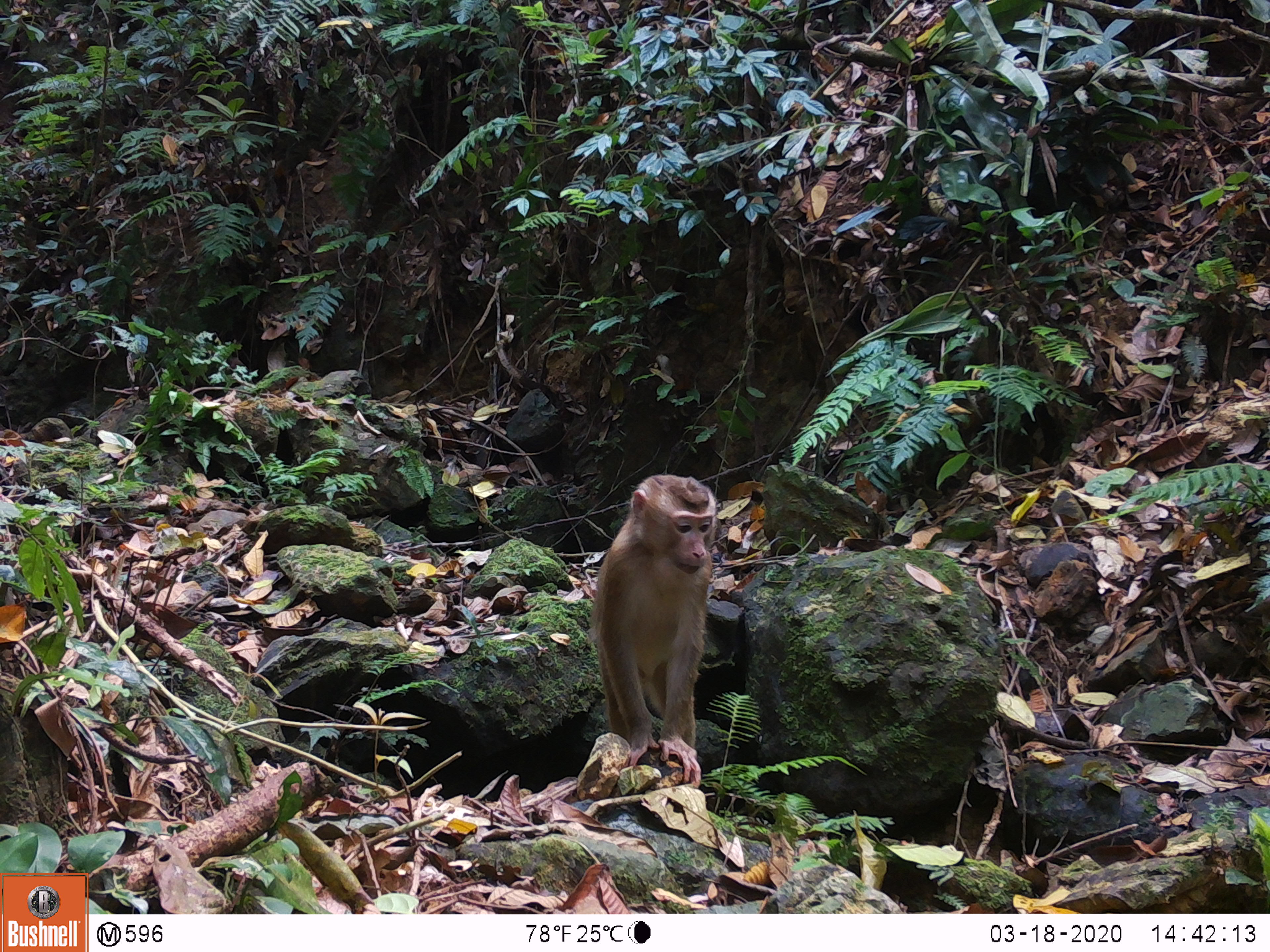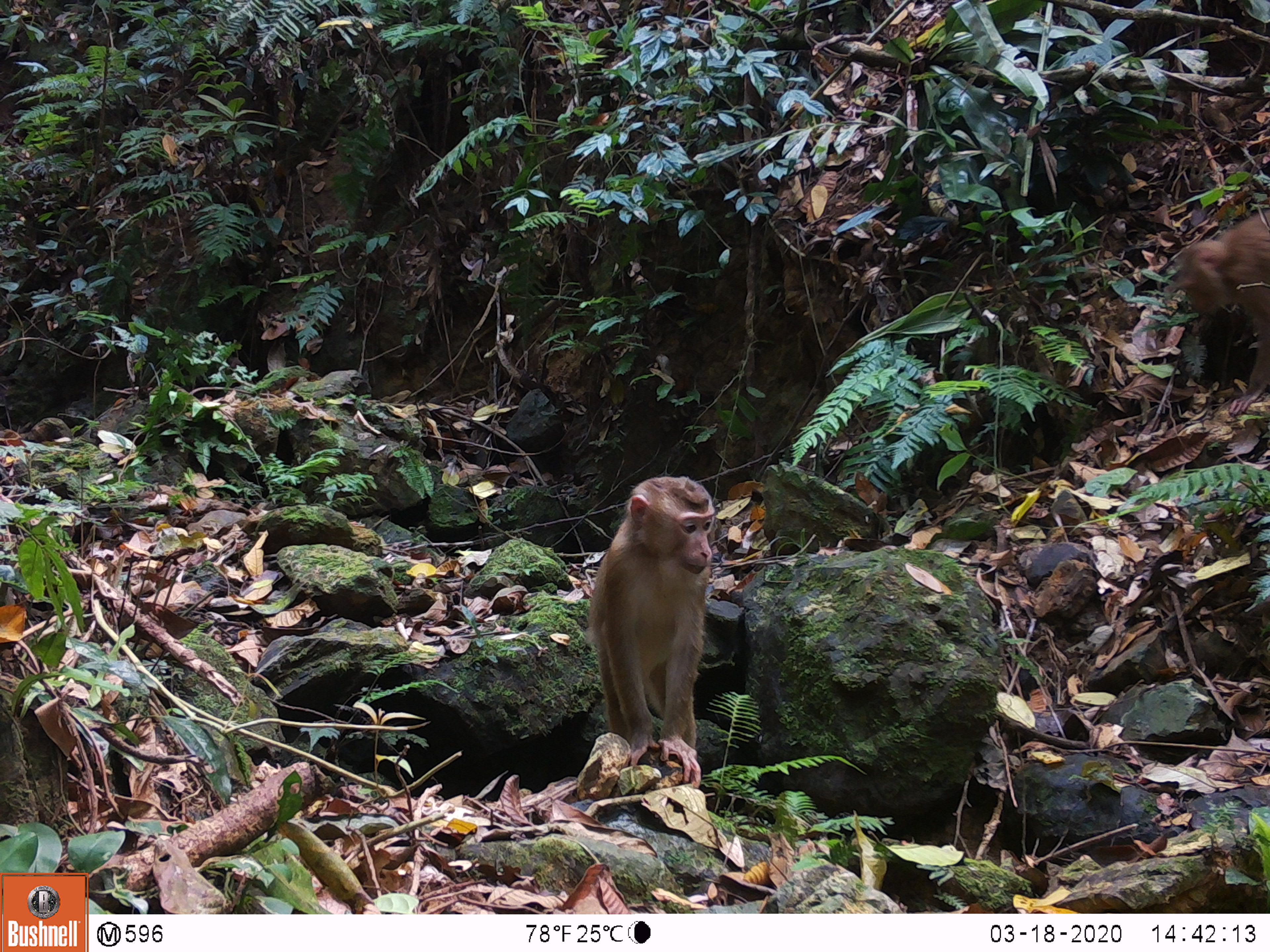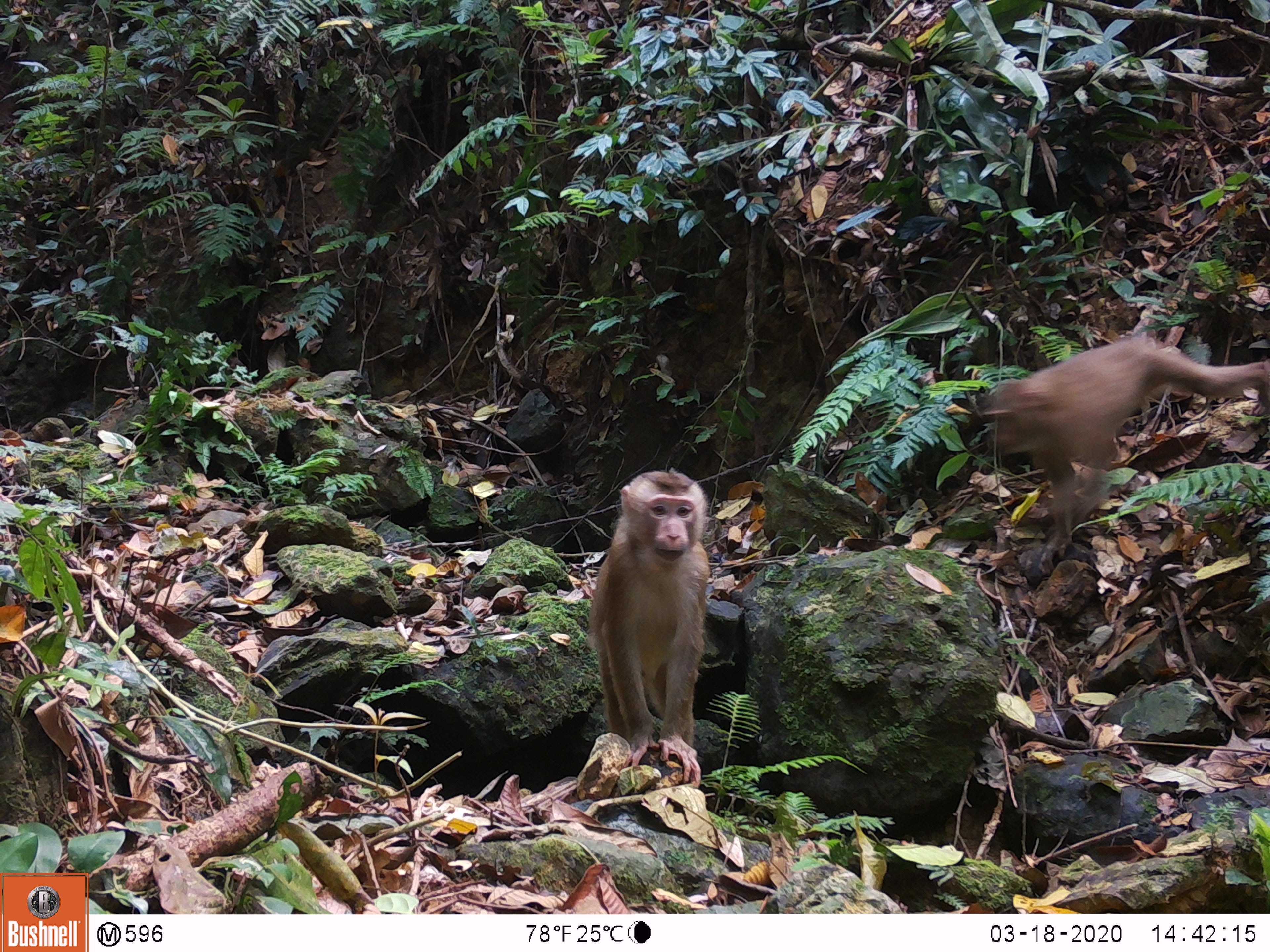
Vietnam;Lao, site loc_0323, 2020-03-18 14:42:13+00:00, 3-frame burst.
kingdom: Animalia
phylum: Chordata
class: Mammalia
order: Primates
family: Cercopithecidae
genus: Macaca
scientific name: Macaca nemestrina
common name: pig-tailed macaque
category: pig tailed macaque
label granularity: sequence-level